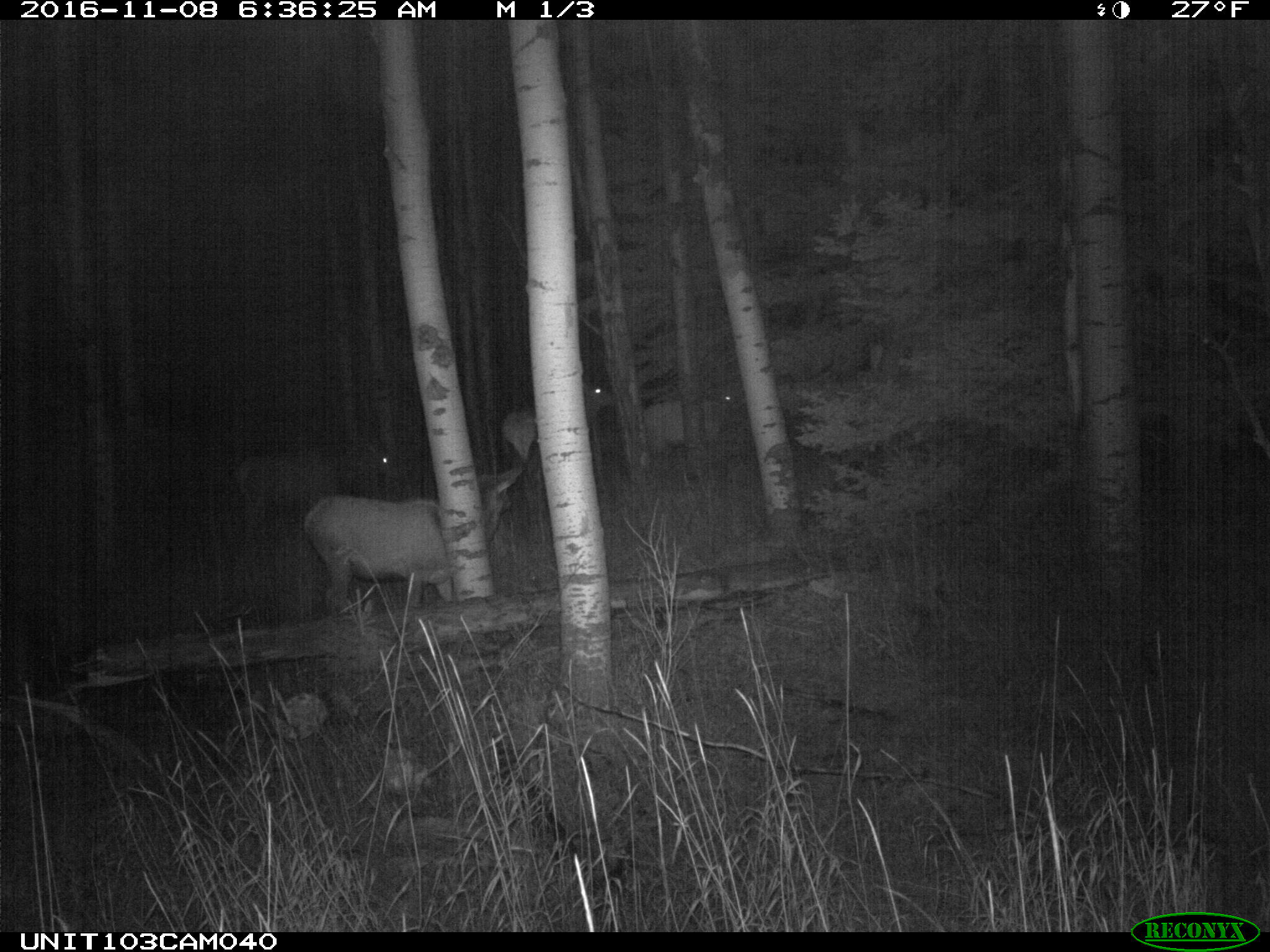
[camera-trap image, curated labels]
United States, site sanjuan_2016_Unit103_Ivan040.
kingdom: Animalia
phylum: Chordata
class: Mammalia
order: Artiodactyla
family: Cervidae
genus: Cervus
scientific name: Cervus elaphus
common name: red deer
Cervus elaphus (red deer).